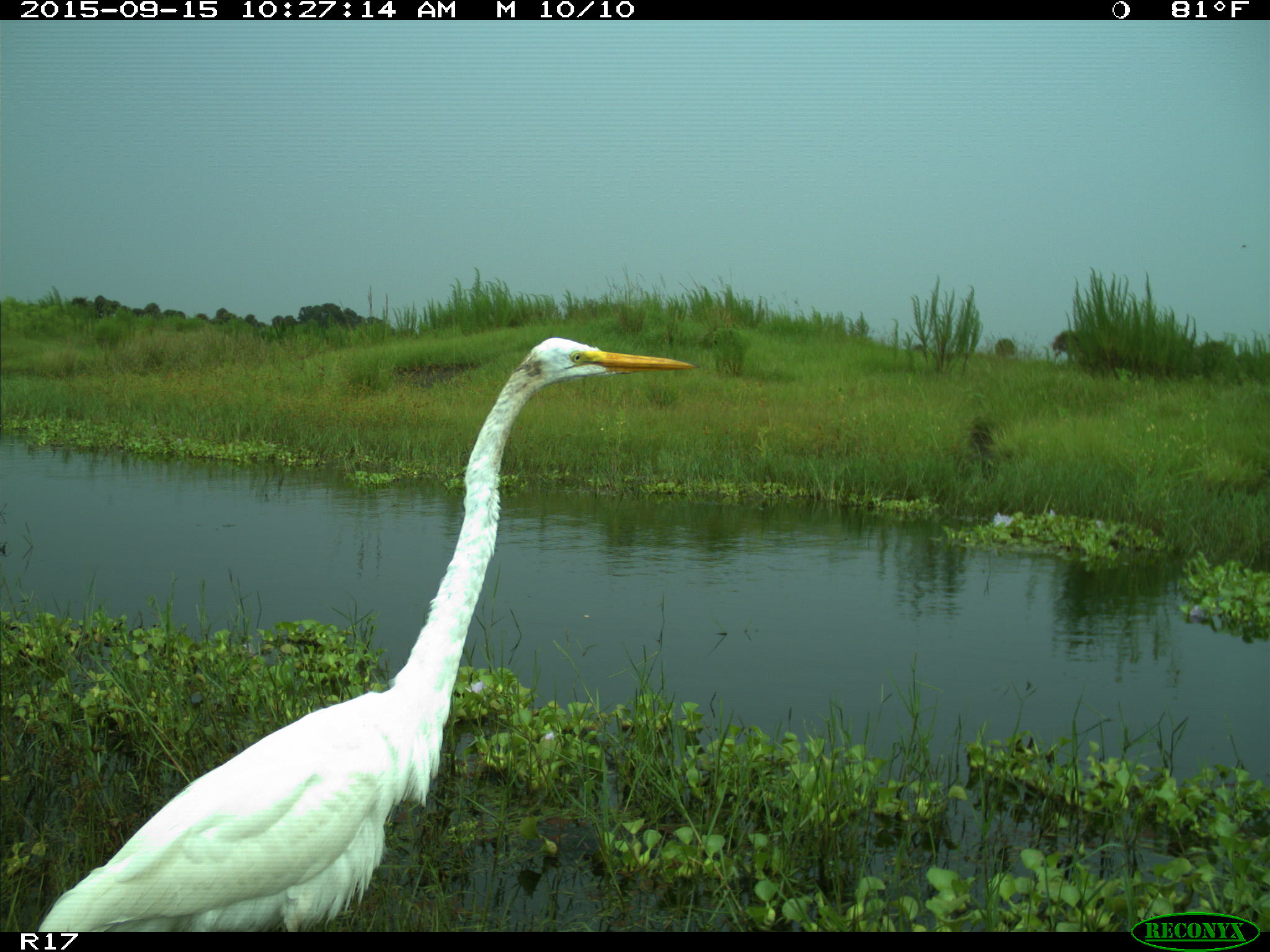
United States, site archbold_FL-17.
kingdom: Animalia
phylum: Chordata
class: Aves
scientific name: Aves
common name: birds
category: unidentified bird